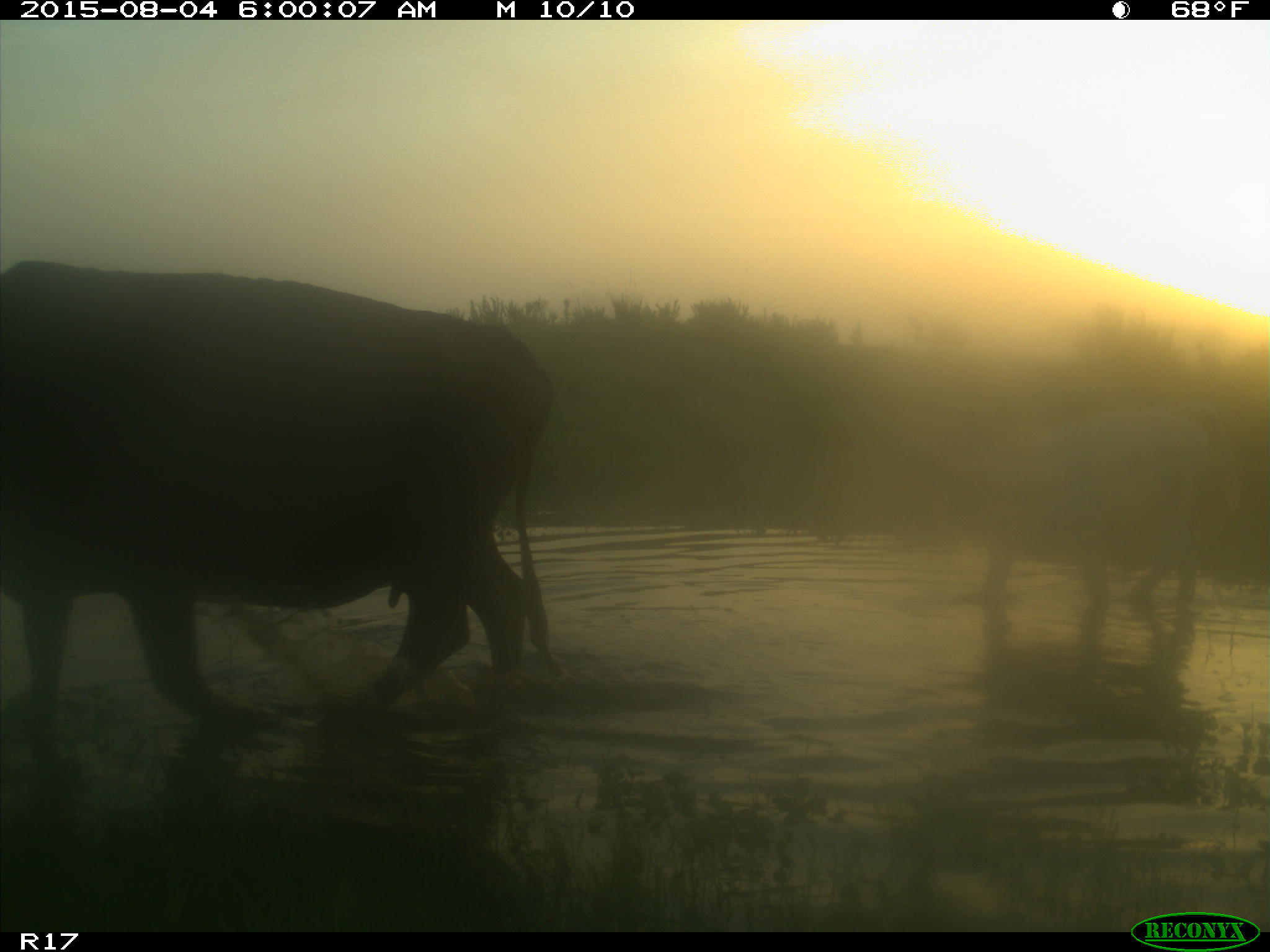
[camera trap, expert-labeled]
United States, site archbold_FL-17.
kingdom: Animalia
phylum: Chordata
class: Mammalia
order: Artiodactyla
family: Bovidae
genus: Bos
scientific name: Bos taurus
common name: domestic cow